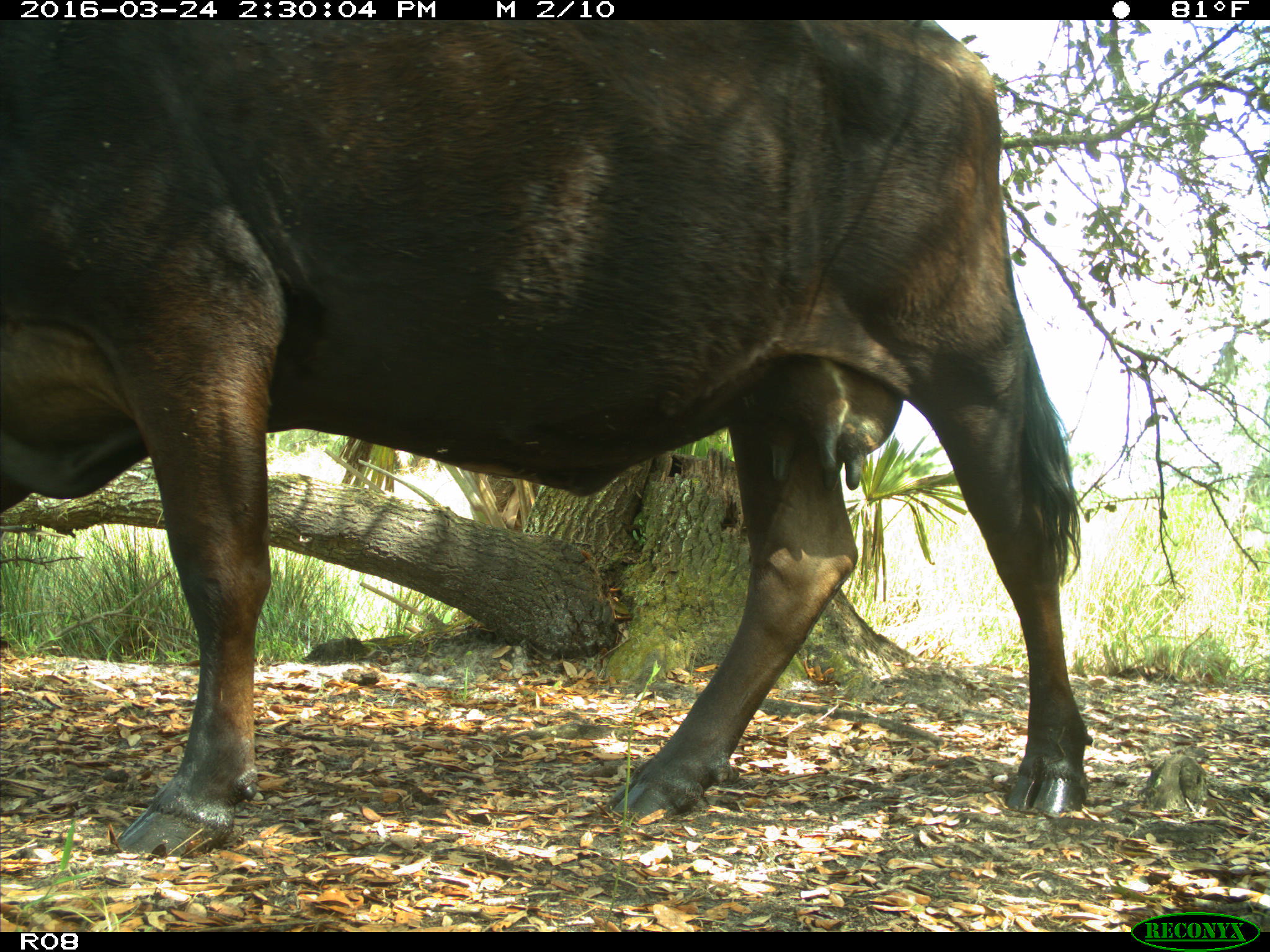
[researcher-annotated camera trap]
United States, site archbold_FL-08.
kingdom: Animalia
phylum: Chordata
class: Mammalia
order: Artiodactyla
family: Bovidae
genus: Bos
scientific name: Bos taurus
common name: domestic cow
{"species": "Bos taurus (domestic cow)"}